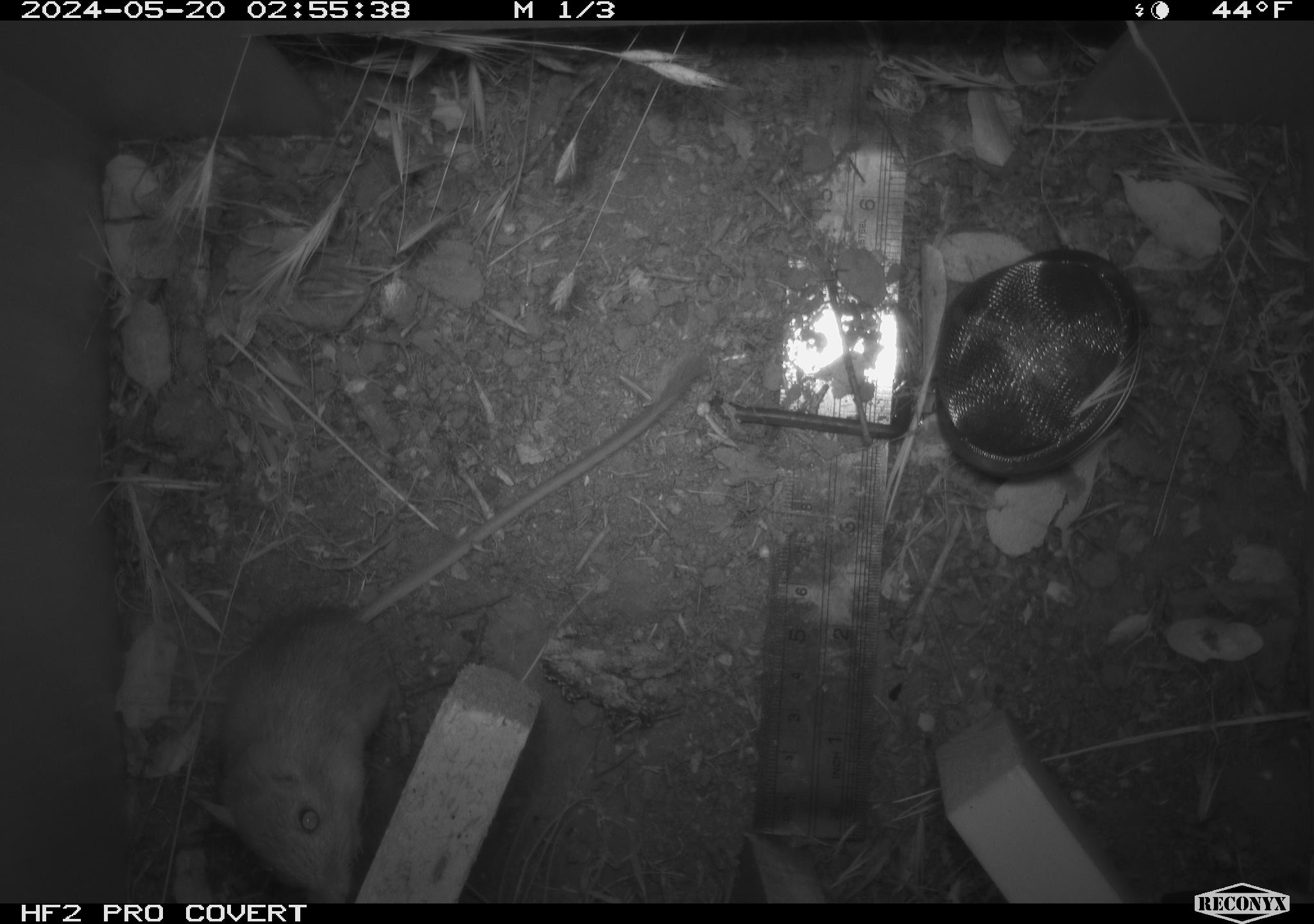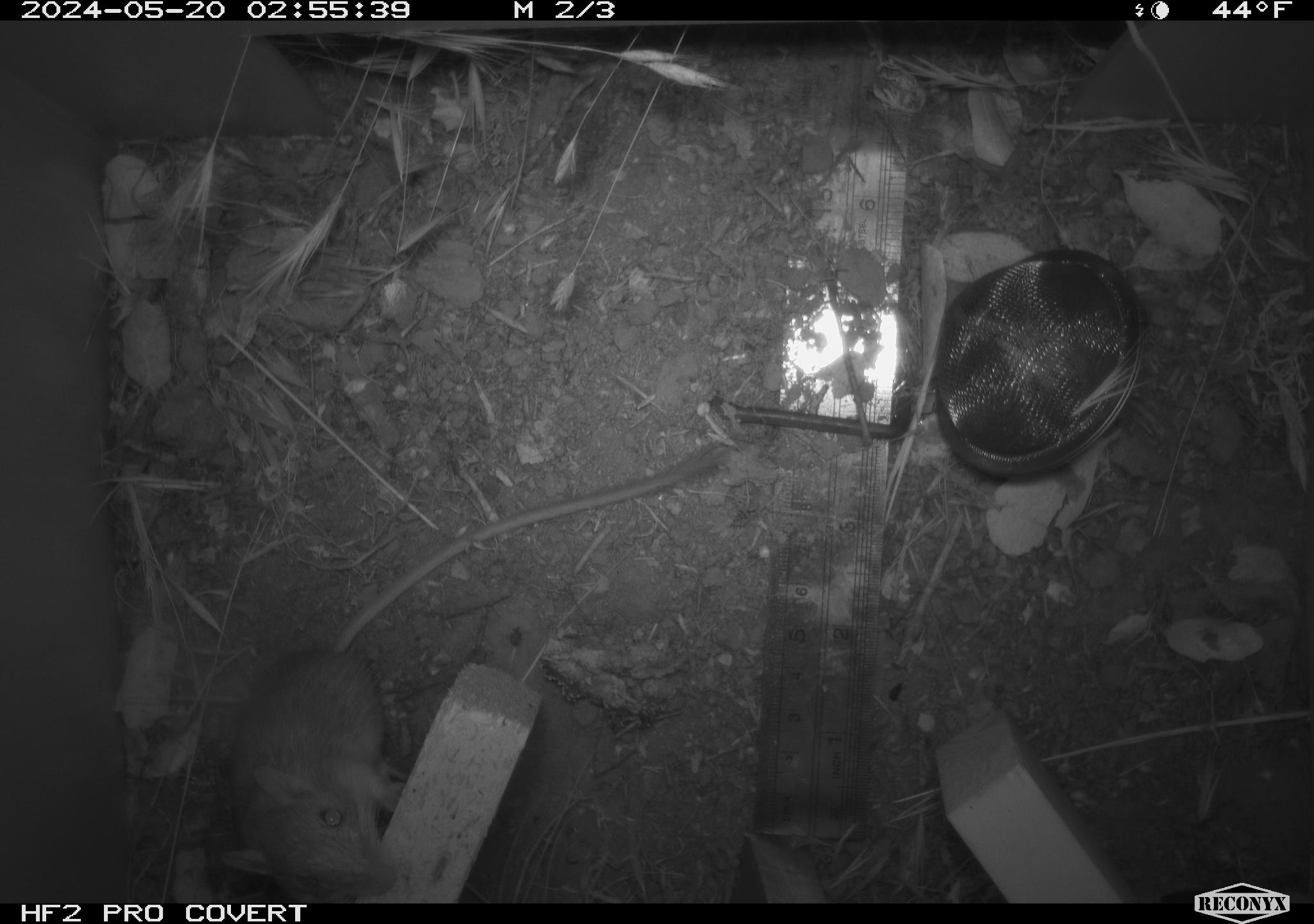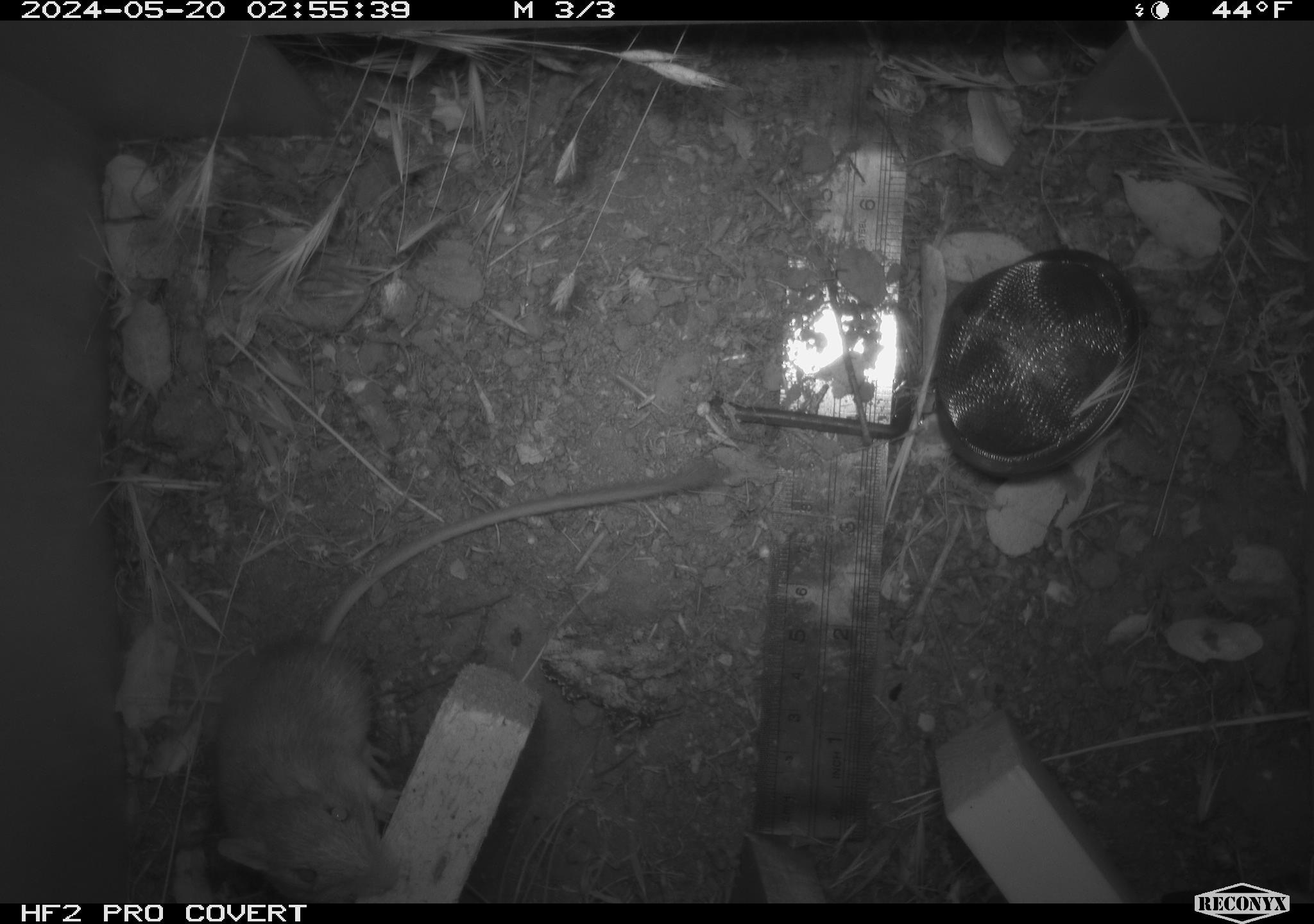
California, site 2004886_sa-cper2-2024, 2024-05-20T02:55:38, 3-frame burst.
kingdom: Animalia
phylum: Chordata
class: Mammalia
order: Rodentia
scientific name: Rodentia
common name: rodent